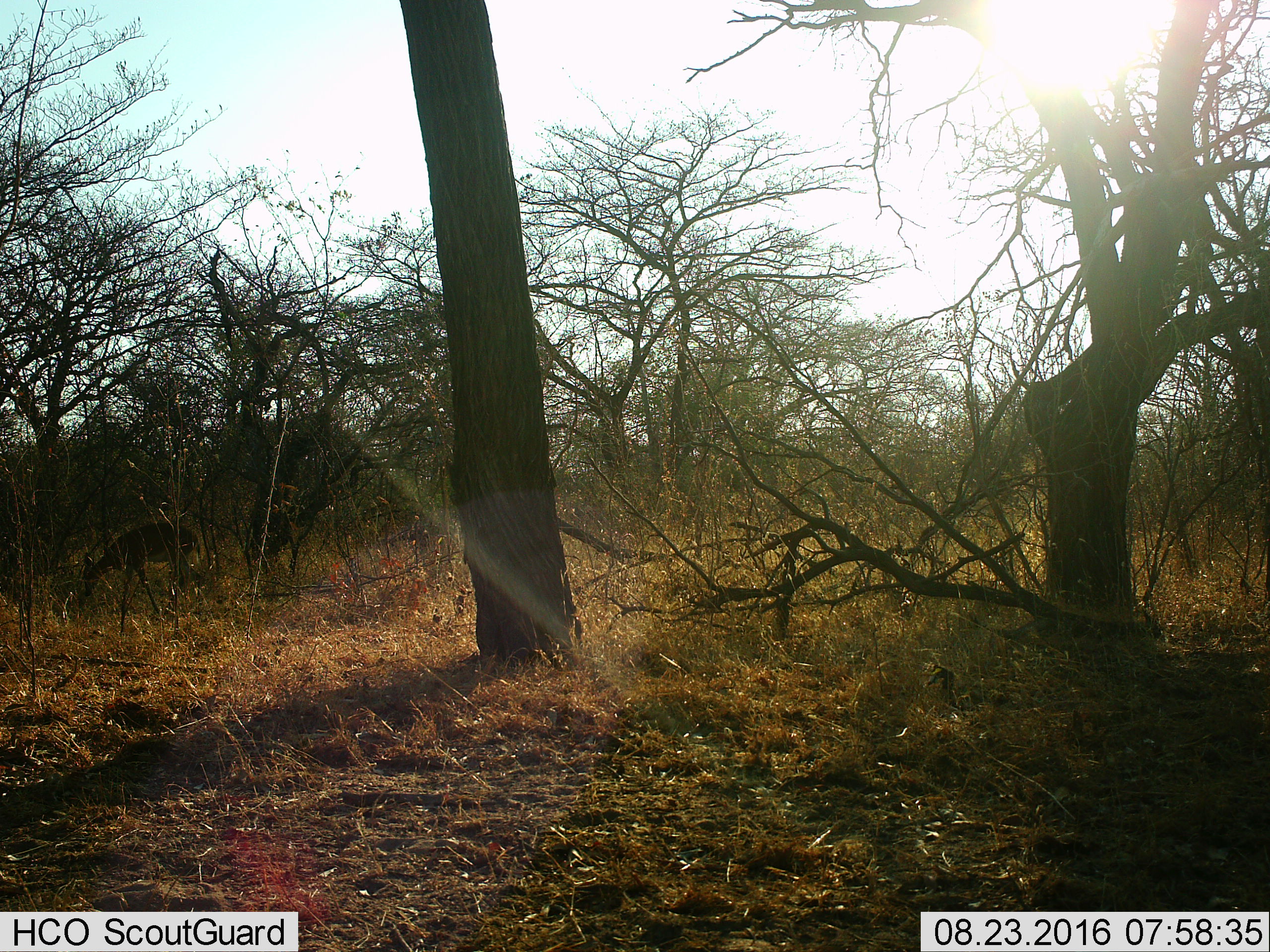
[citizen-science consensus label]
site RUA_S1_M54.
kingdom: Animalia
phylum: Chordata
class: Mammalia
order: Artiodactyla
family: Bovidae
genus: Aepyceros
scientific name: Aepyceros melampus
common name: impala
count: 2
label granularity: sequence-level